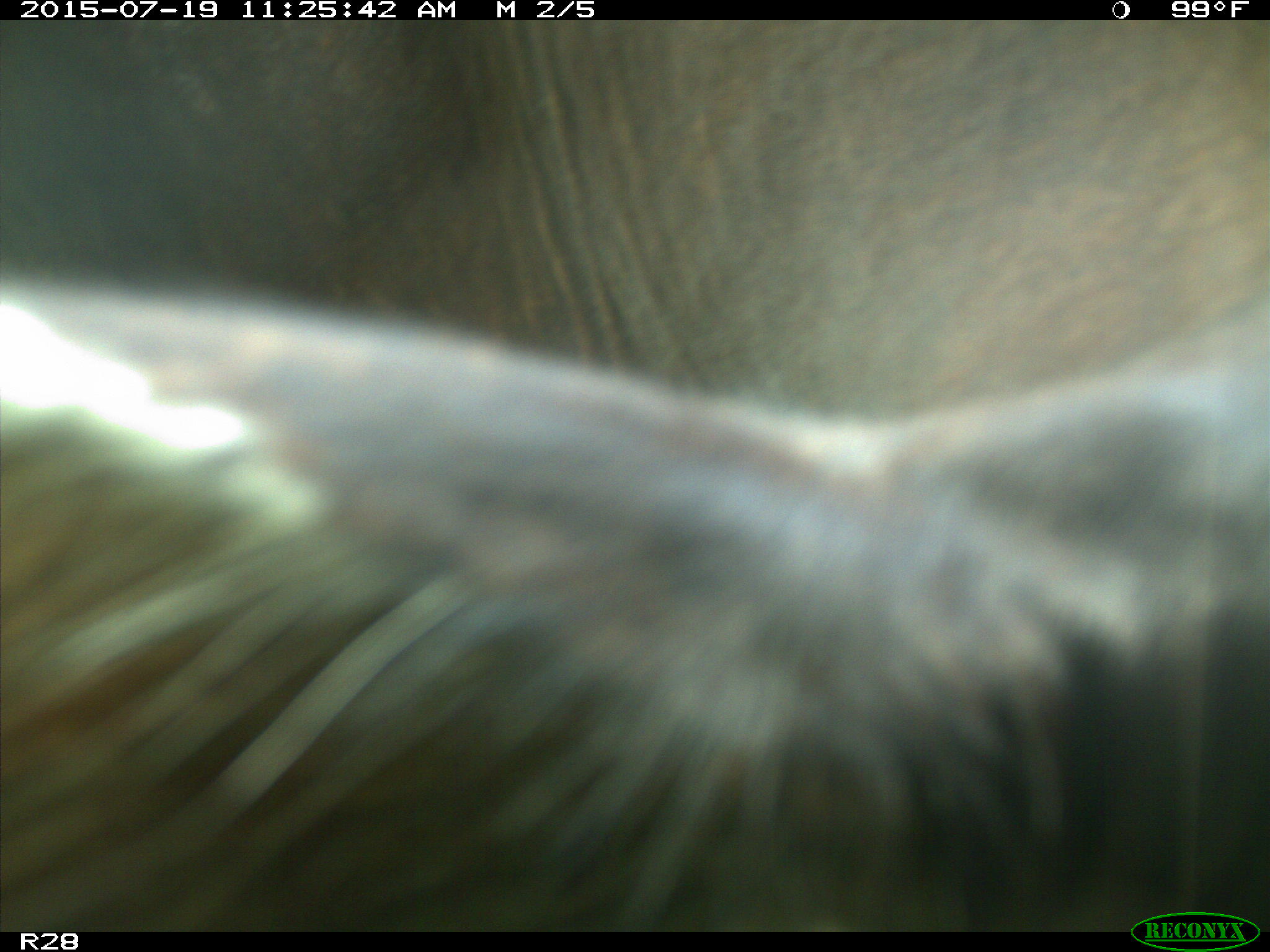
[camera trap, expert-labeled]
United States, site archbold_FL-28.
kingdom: Animalia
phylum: Chordata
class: Mammalia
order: Artiodactyla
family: Bovidae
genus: Bos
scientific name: Bos taurus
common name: domestic cow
Bos taurus (domestic cow).